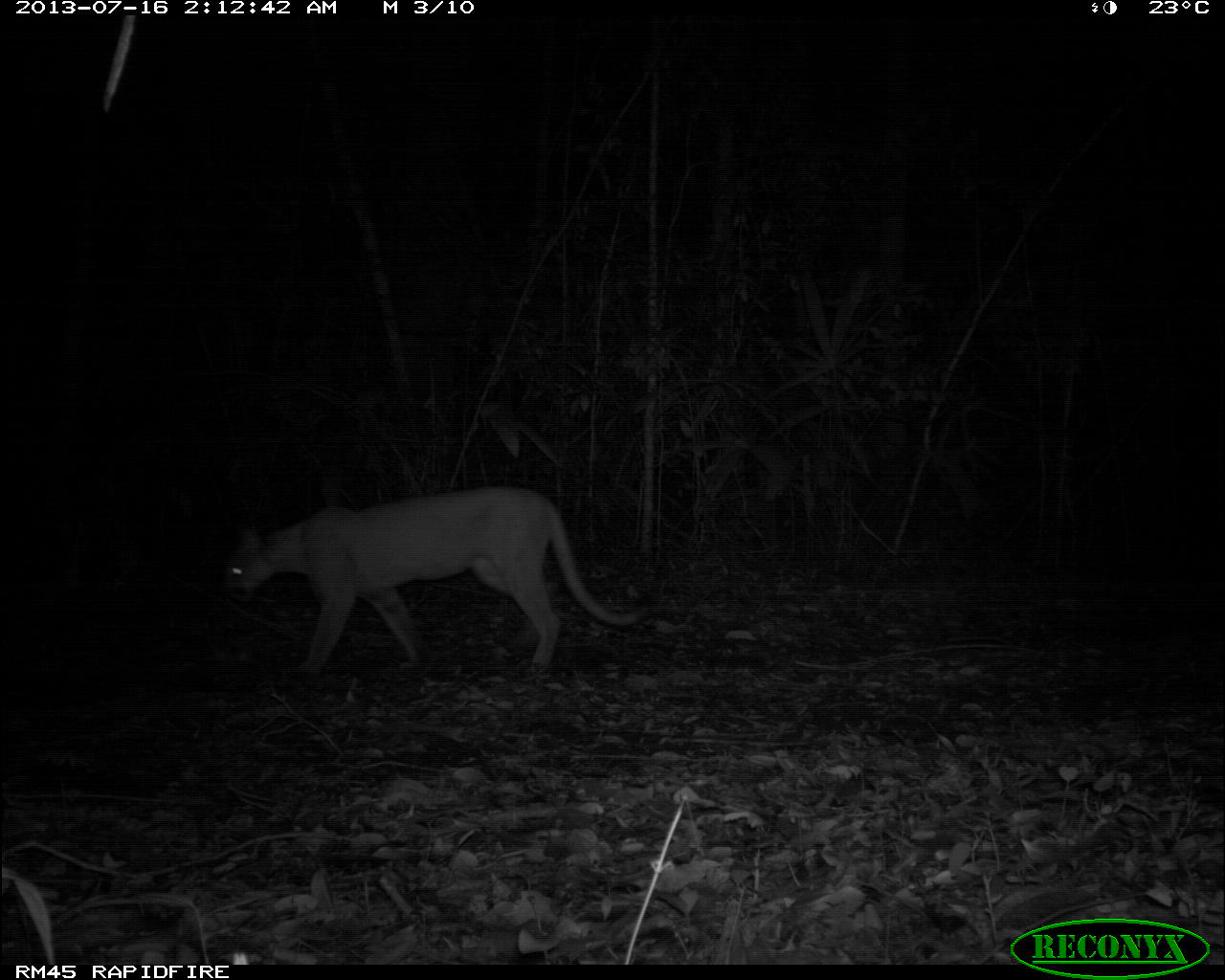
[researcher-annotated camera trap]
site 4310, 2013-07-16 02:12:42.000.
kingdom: Animalia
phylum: Chordata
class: Mammalia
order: Carnivora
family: Felidae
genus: Puma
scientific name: Puma concolor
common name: mountain lion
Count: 1.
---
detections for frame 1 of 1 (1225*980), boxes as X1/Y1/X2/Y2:
puma concolor: 218/480/639/676